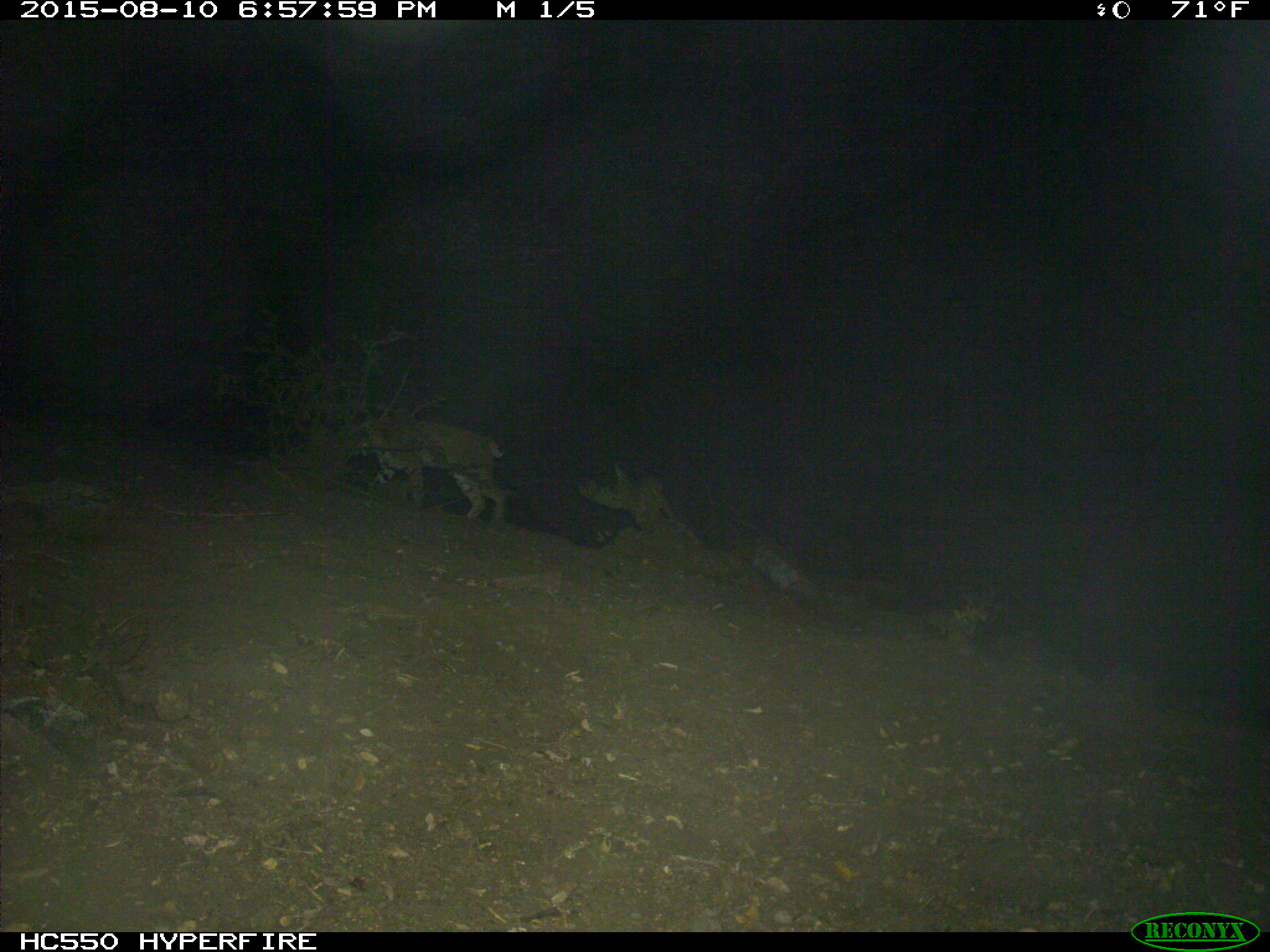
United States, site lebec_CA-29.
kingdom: Animalia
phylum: Chordata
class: Mammalia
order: Carnivora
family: Felidae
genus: Lynx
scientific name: Lynx rufus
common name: bobcat